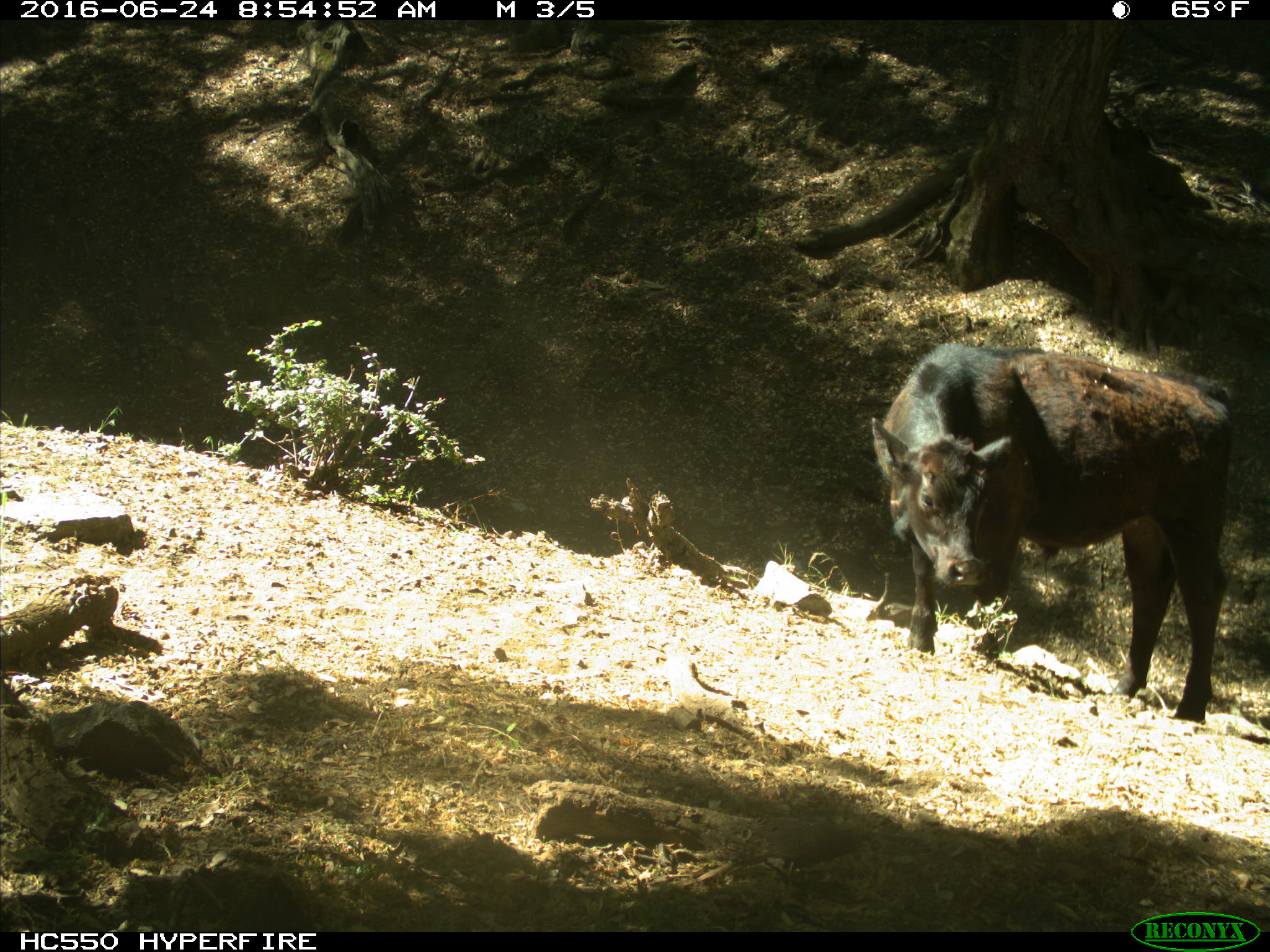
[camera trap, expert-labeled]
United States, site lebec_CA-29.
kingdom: Animalia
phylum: Chordata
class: Mammalia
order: Artiodactyla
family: Bovidae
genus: Bos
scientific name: Bos taurus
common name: domestic cow